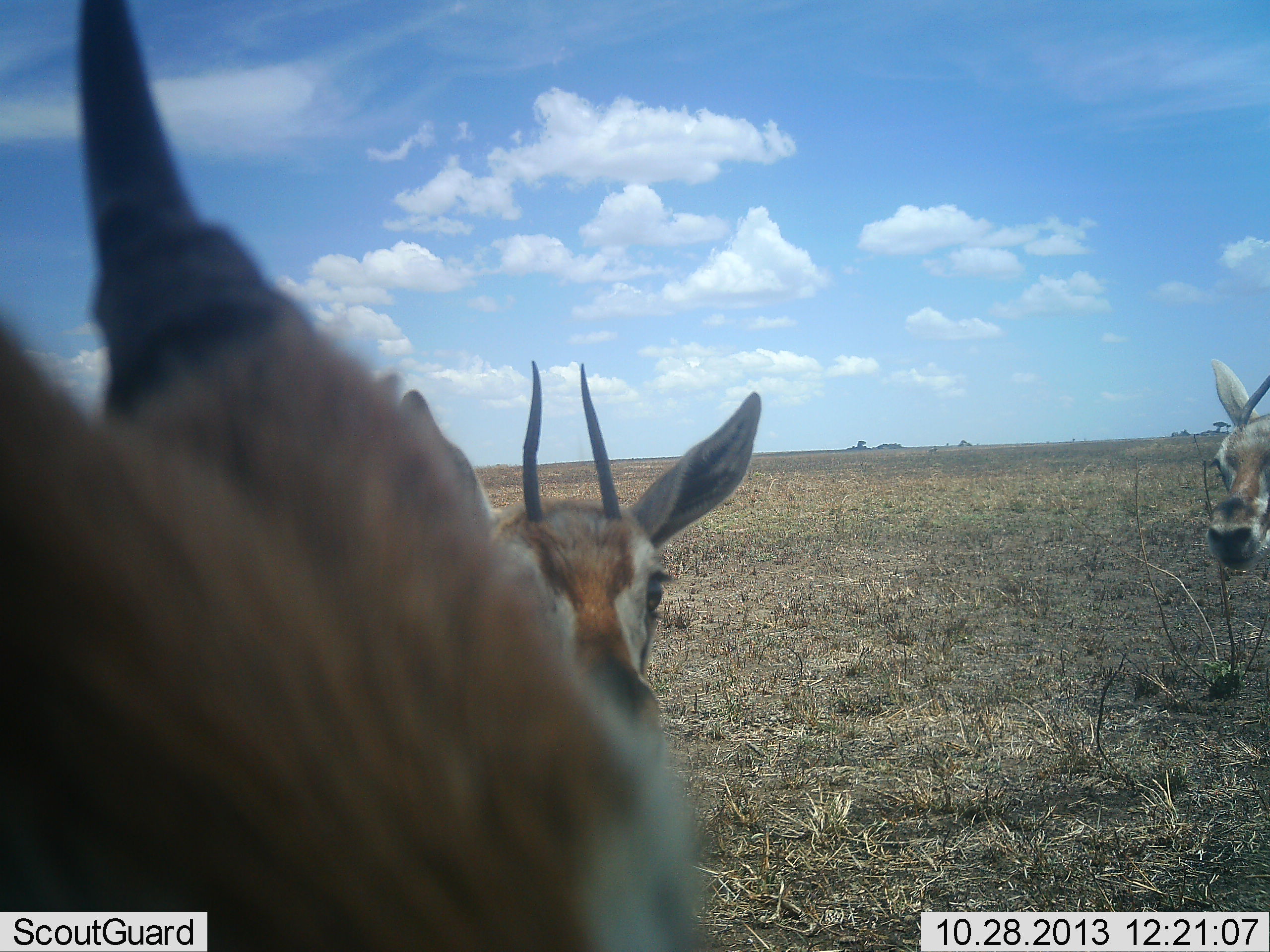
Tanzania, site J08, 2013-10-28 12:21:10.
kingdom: Animalia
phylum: Chordata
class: Mammalia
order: Artiodactyla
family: Bovidae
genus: Eudorcas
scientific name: Eudorcas thomsonii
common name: thomson's gazelle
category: gazellethomsons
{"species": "gazellethomsons (thomson's gazelle) (Eudorcas thomsonii)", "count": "3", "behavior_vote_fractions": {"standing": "96%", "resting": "0%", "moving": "4%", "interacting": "4%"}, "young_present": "0%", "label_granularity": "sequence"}